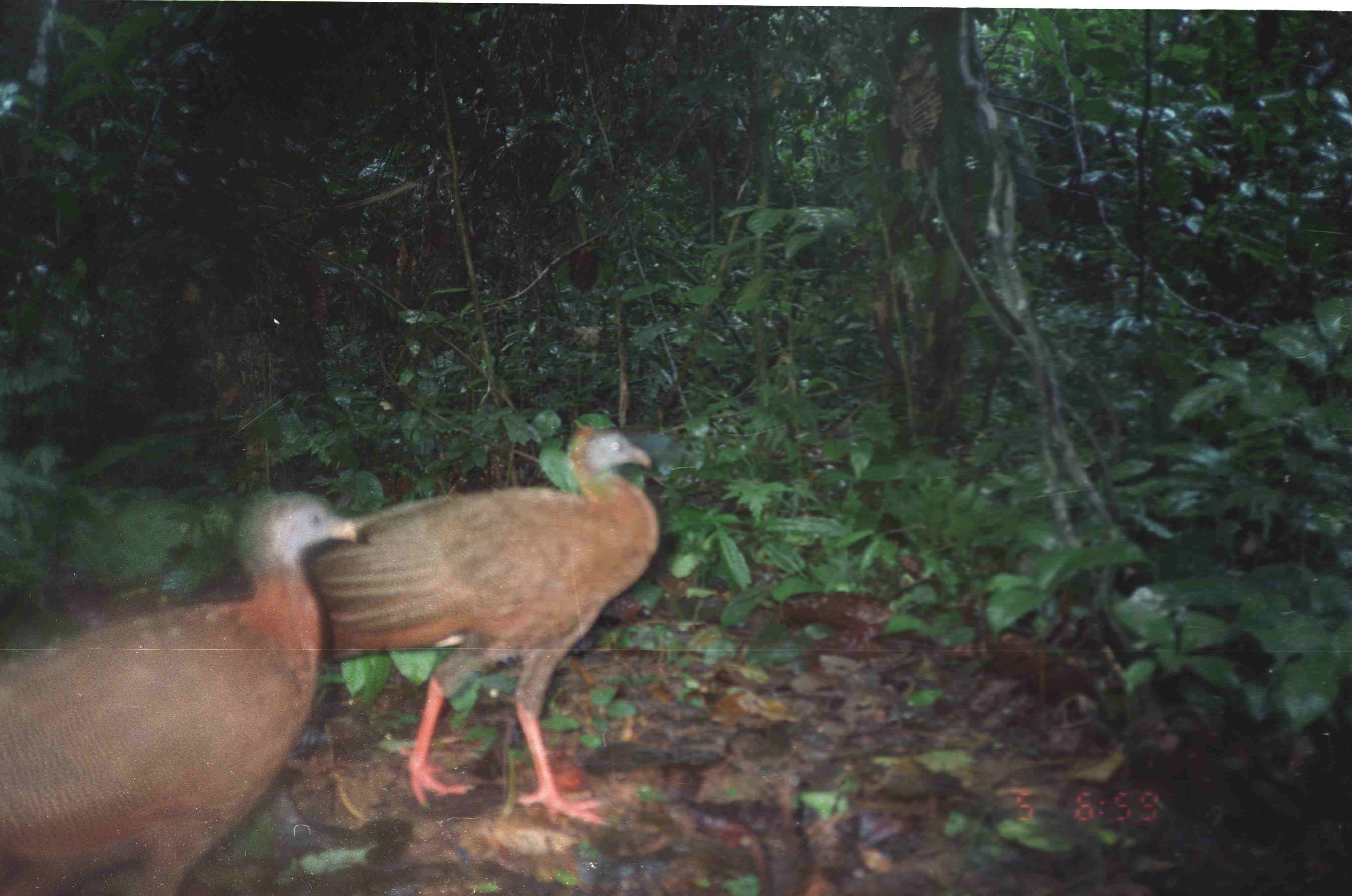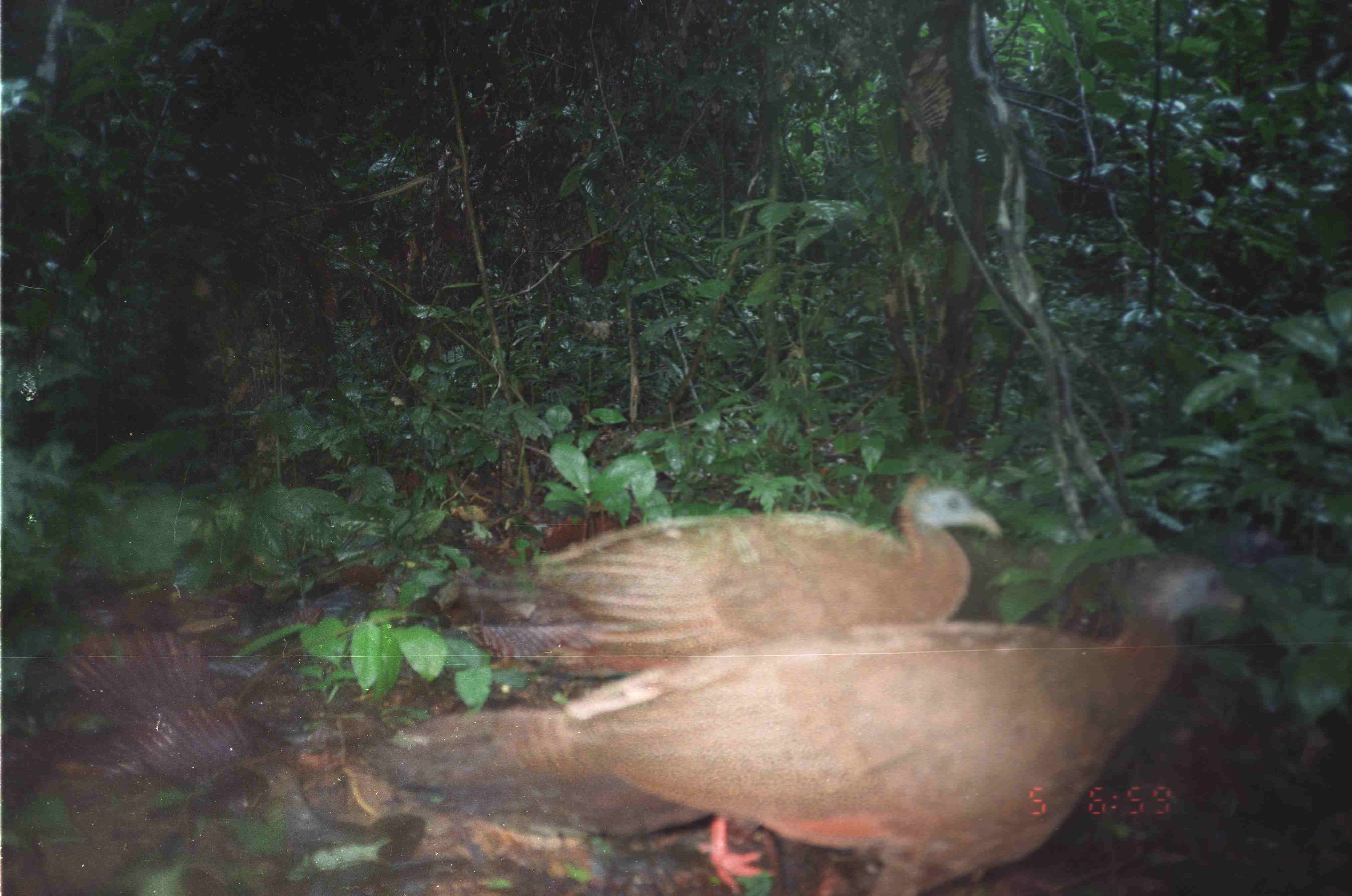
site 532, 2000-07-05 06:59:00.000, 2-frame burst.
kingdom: Animalia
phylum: Chordata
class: Aves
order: Galliformes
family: Phasianidae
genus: Argusianus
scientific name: Argusianus argus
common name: great argus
Argusianus argus (great argus), count 2.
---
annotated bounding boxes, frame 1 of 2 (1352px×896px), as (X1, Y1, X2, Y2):
argusianus argus: (0, 487, 368, 895); (303, 425, 660, 830)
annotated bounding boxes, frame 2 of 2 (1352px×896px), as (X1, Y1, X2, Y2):
argusianus argus: (360, 553, 1246, 895); (431, 476, 1011, 894)